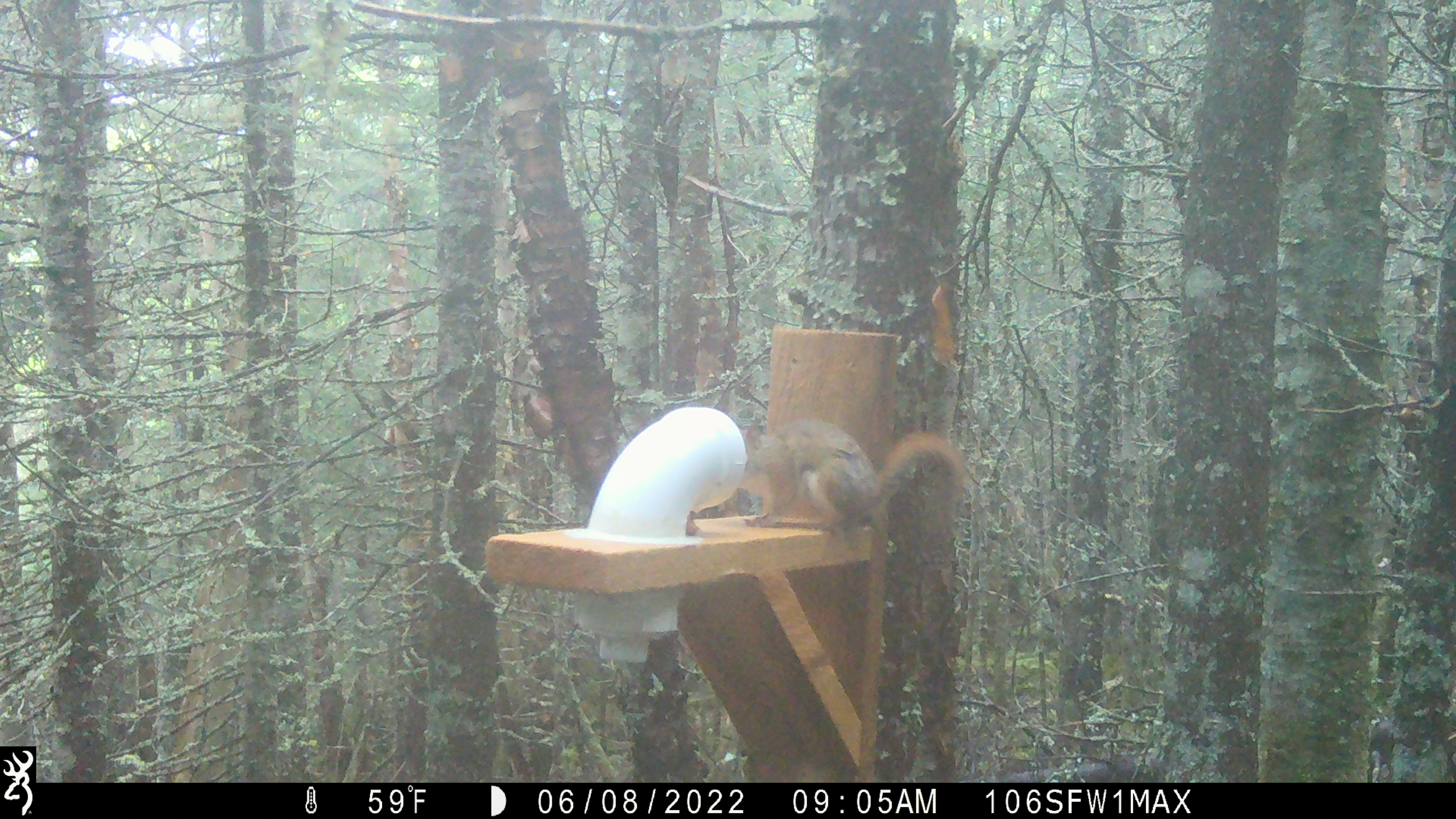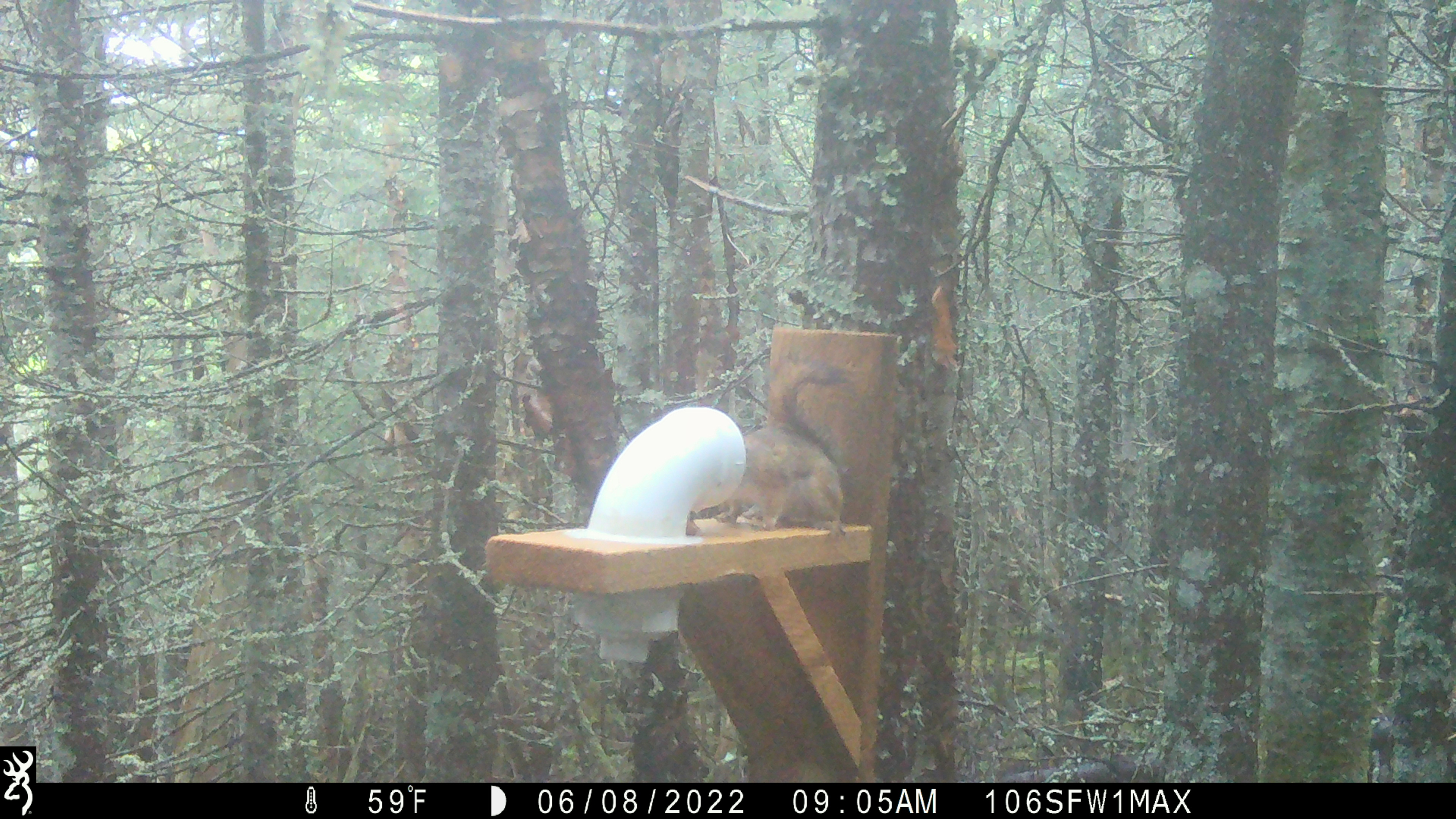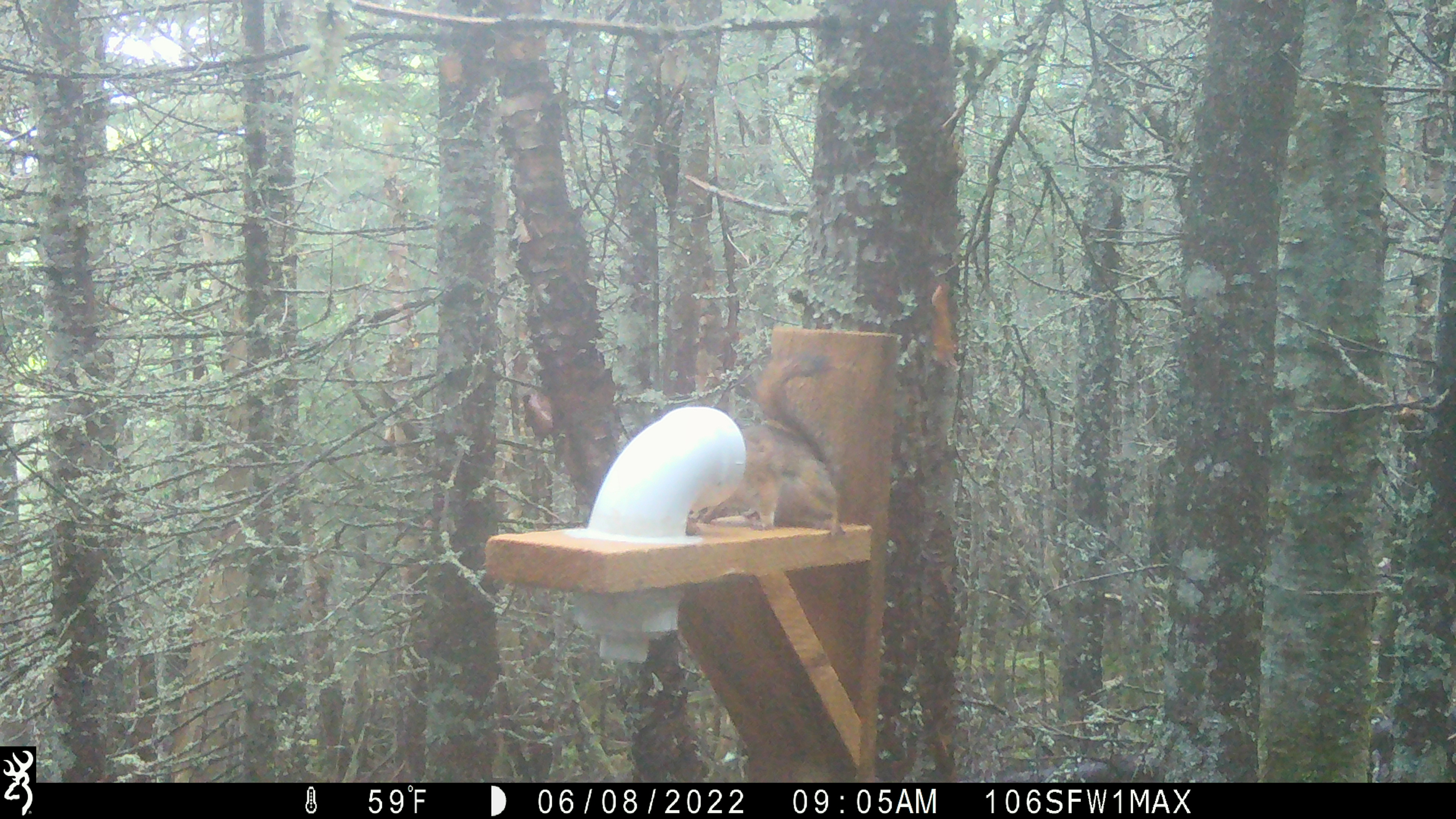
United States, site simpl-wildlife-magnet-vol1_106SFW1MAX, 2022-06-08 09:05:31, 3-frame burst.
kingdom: Animalia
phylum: Chordata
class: Mammalia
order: Rodentia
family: Sciuridae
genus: Tamiasciurus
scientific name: Tamiasciurus hudsonicus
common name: red squirrel